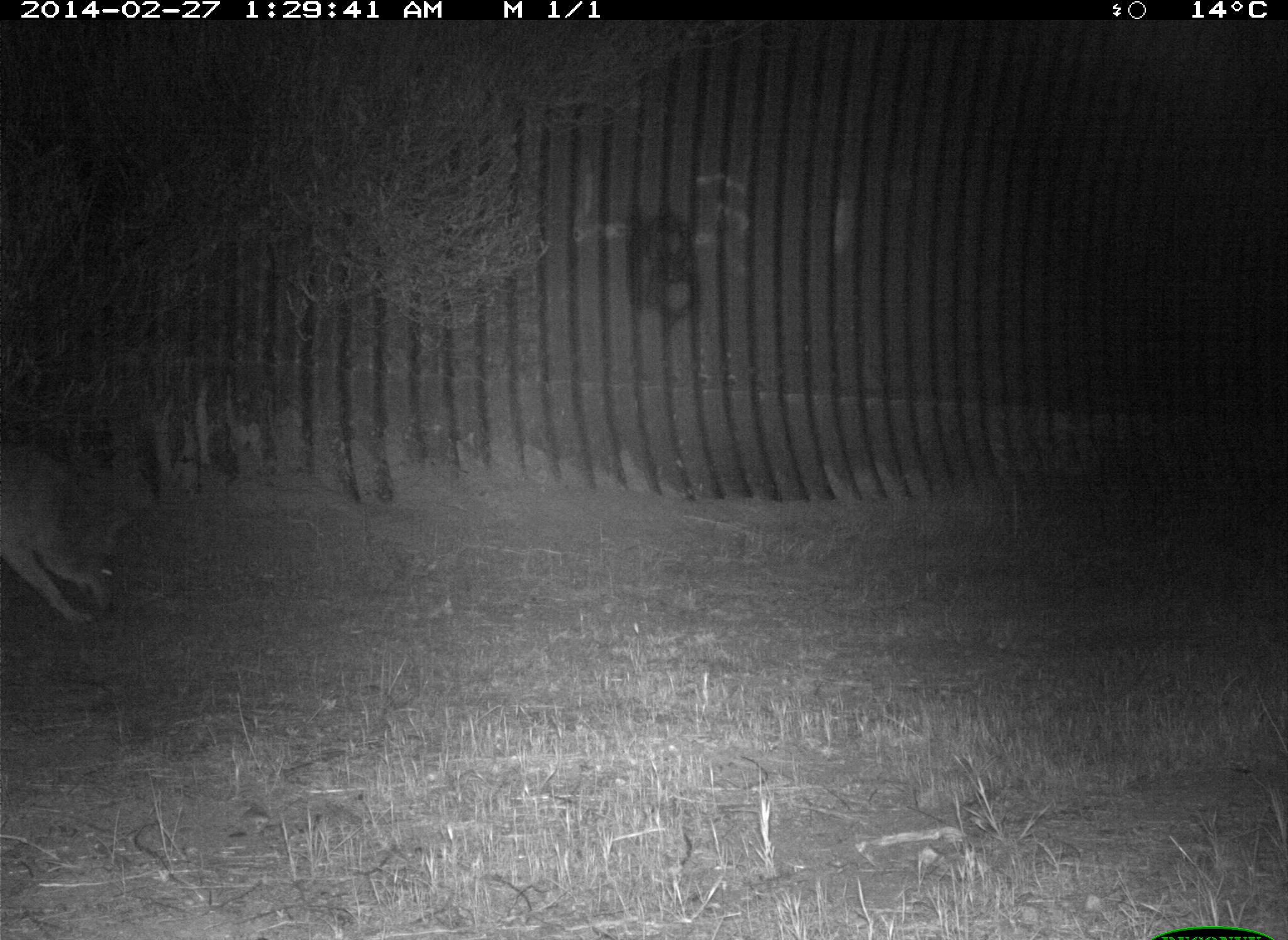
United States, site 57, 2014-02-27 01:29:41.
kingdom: Animalia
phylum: Chordata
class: Mammalia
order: Carnivora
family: Canidae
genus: Canis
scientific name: Canis latrans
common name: coyote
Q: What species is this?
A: Coyote (Canis latrans).